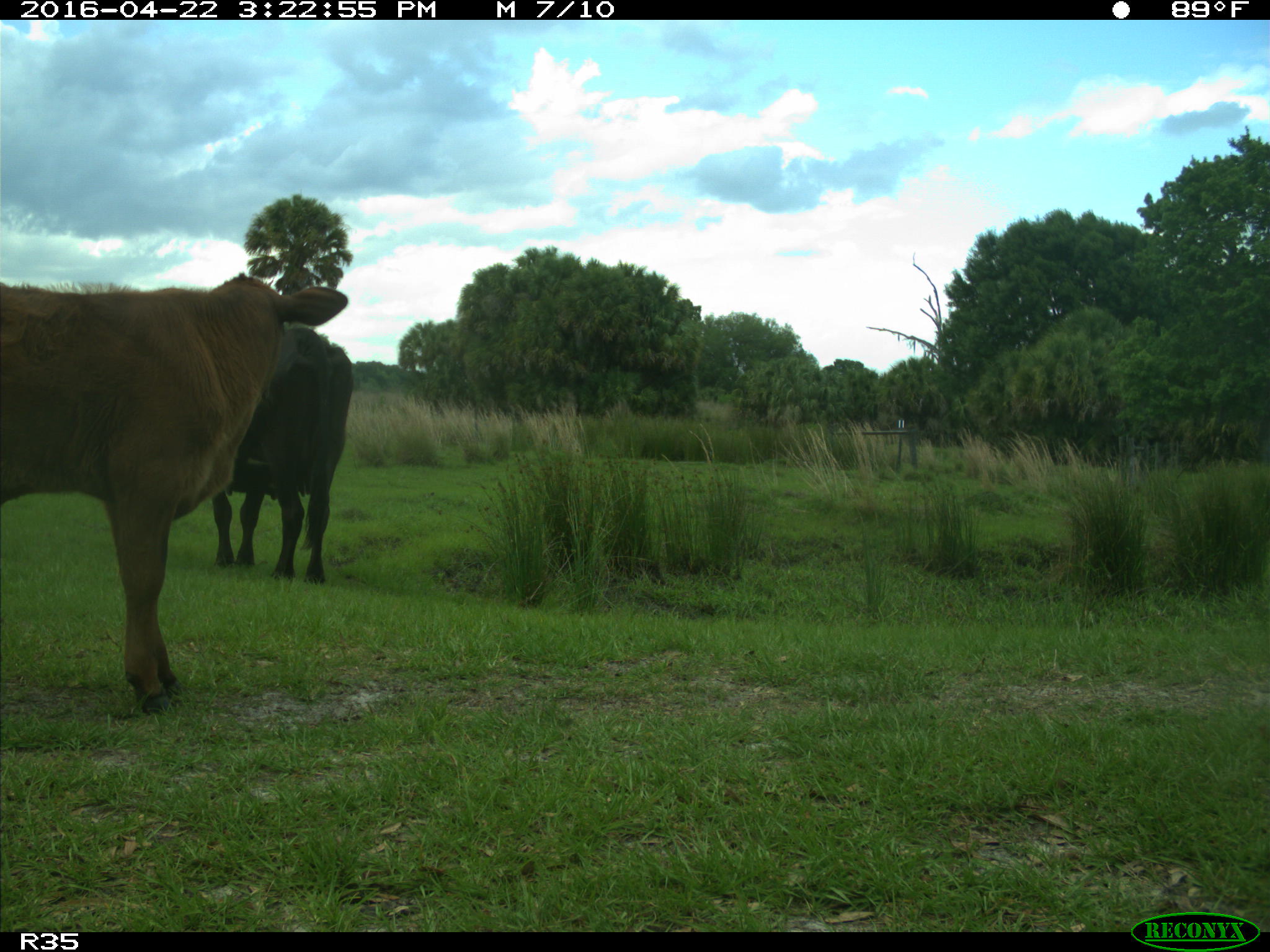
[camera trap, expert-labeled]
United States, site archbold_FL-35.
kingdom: Animalia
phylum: Chordata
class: Mammalia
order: Artiodactyla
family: Bovidae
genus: Bos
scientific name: Bos taurus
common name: domestic cow